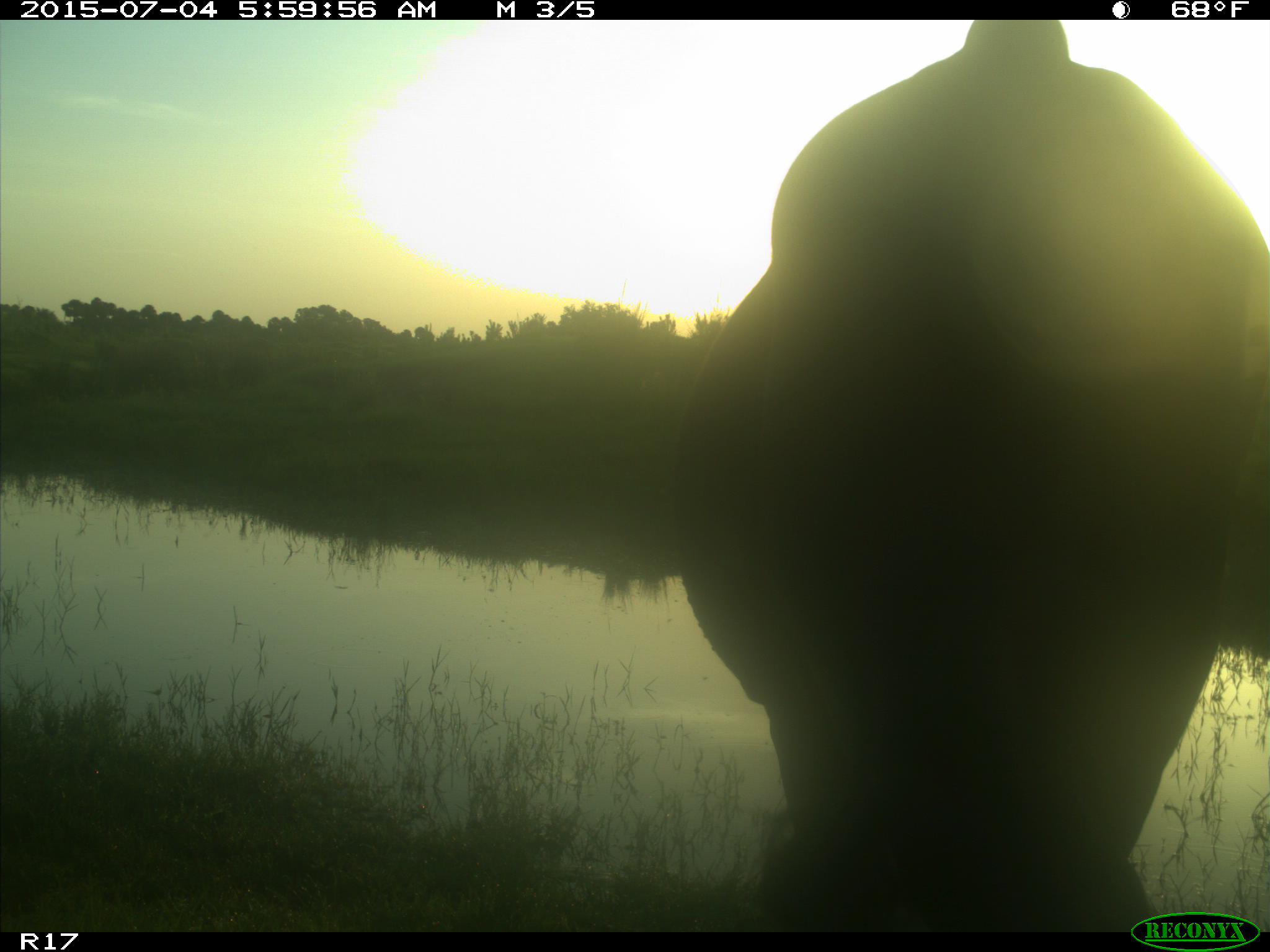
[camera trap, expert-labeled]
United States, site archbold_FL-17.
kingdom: Animalia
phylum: Chordata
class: Mammalia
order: Artiodactyla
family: Bovidae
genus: Bos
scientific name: Bos taurus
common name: domestic cow